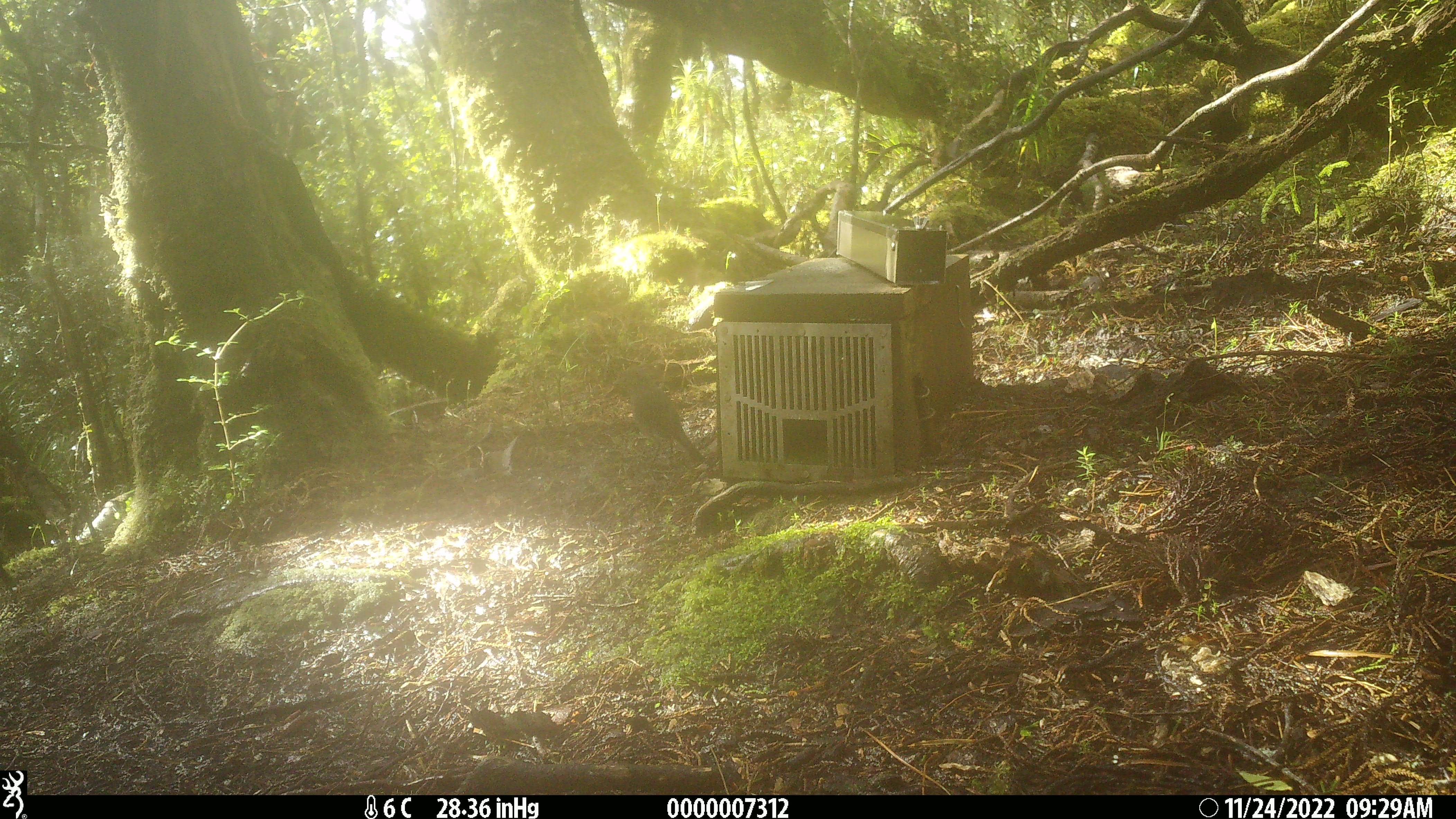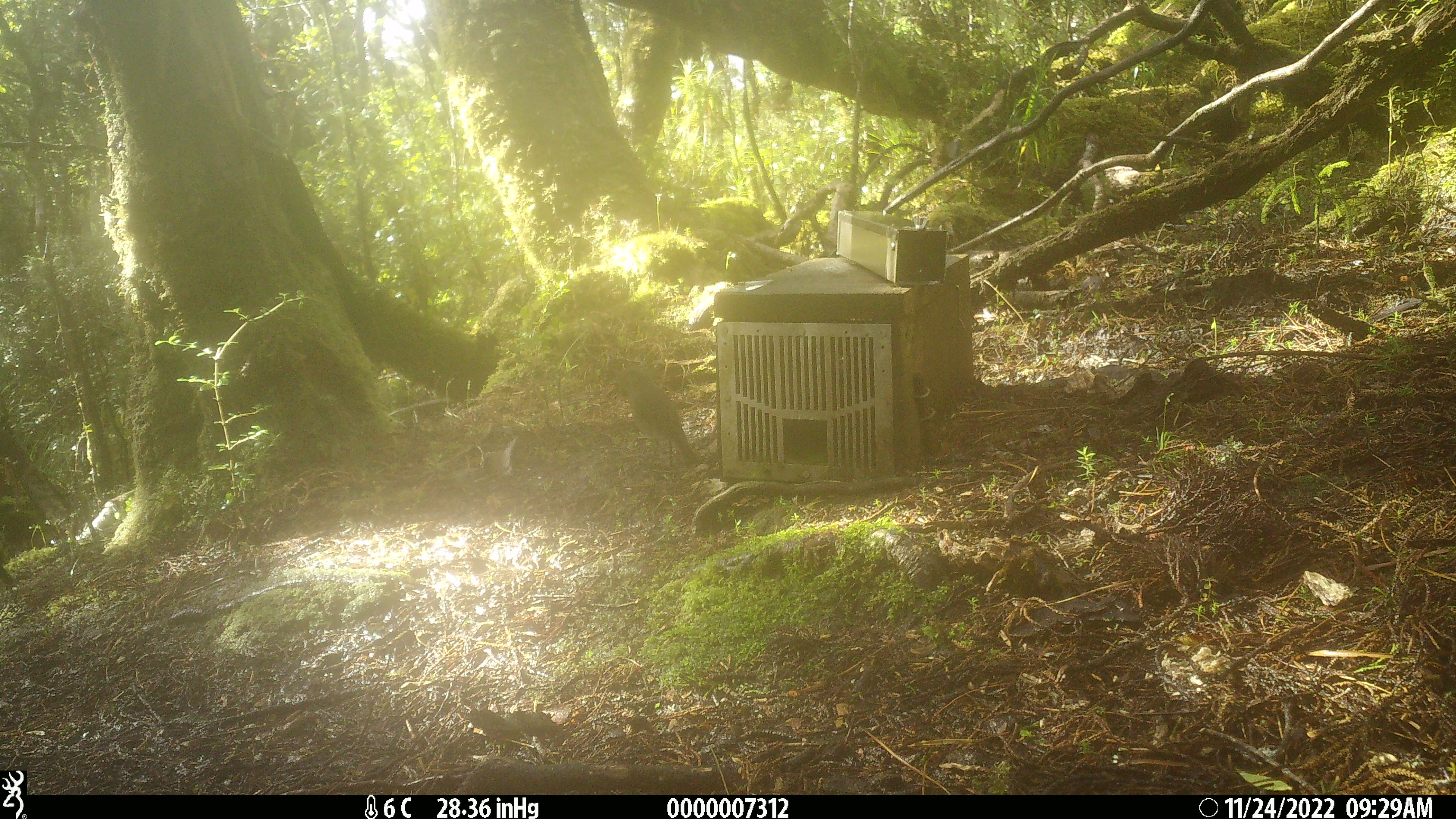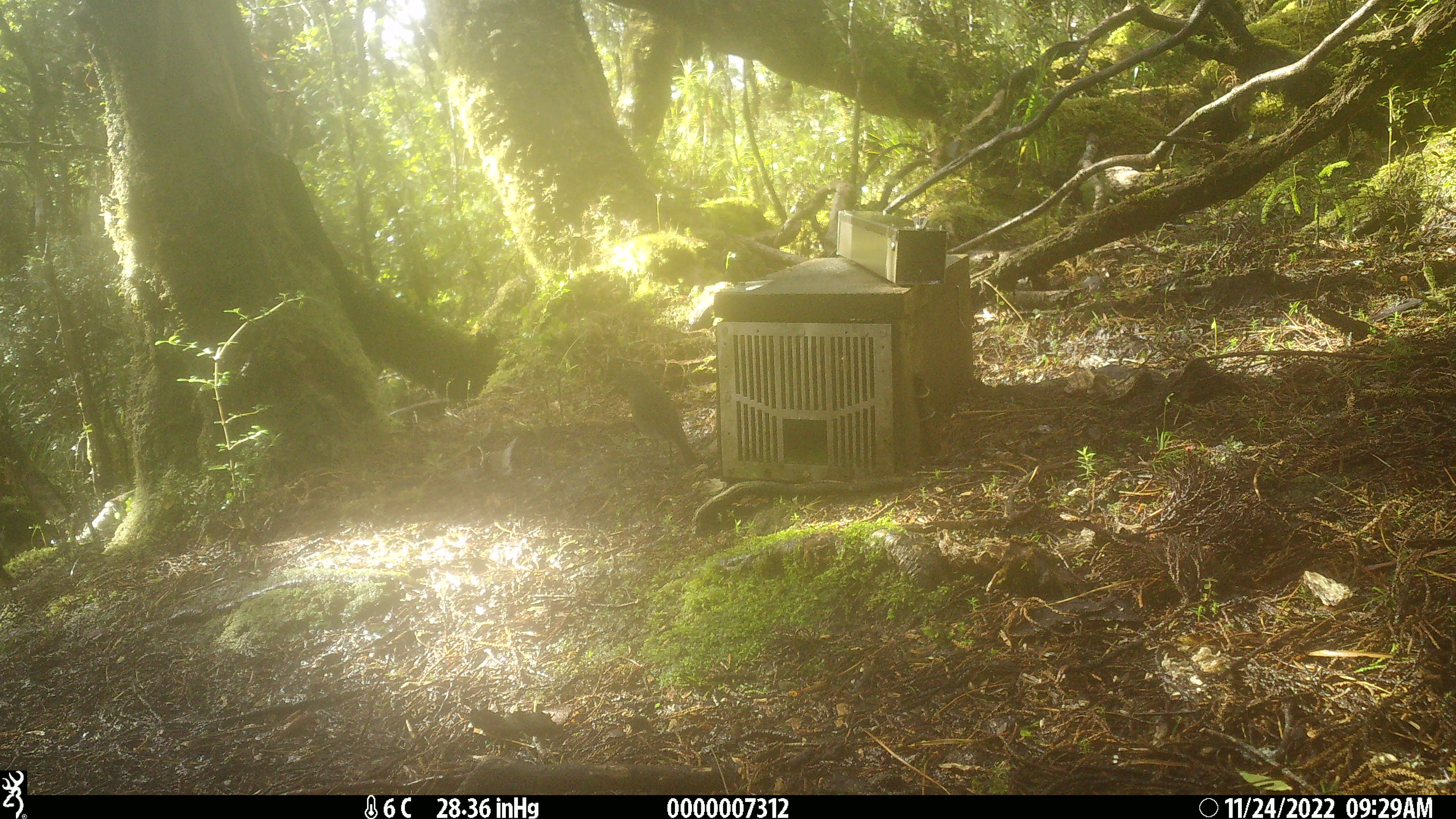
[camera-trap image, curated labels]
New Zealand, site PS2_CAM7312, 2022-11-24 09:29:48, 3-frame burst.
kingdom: Animalia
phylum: Chordata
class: Aves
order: Passeriformes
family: Petroicidae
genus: Petroica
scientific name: Petroica australis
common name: new zealand robin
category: robin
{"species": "robin (new zealand robin) (Petroica australis)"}